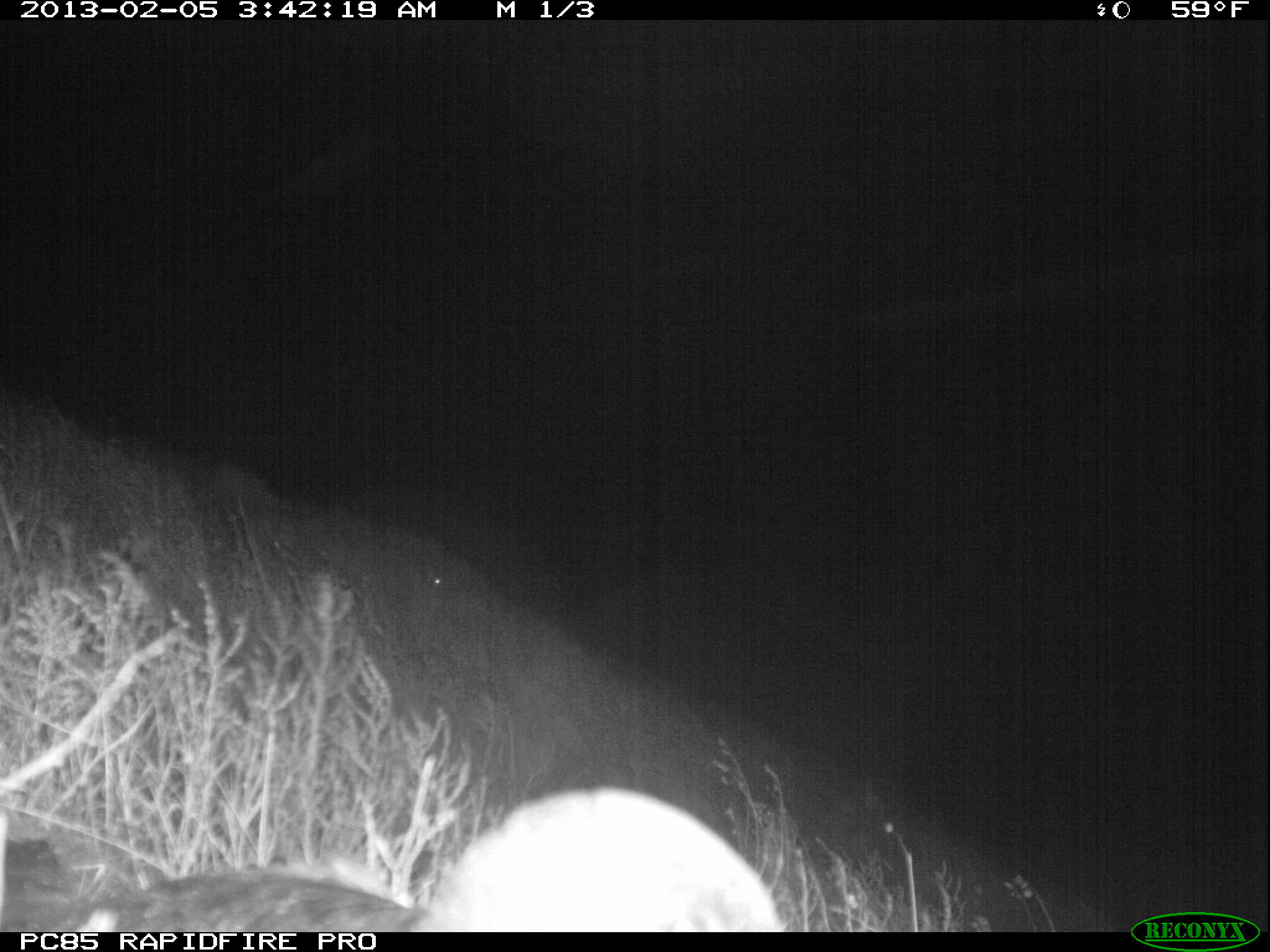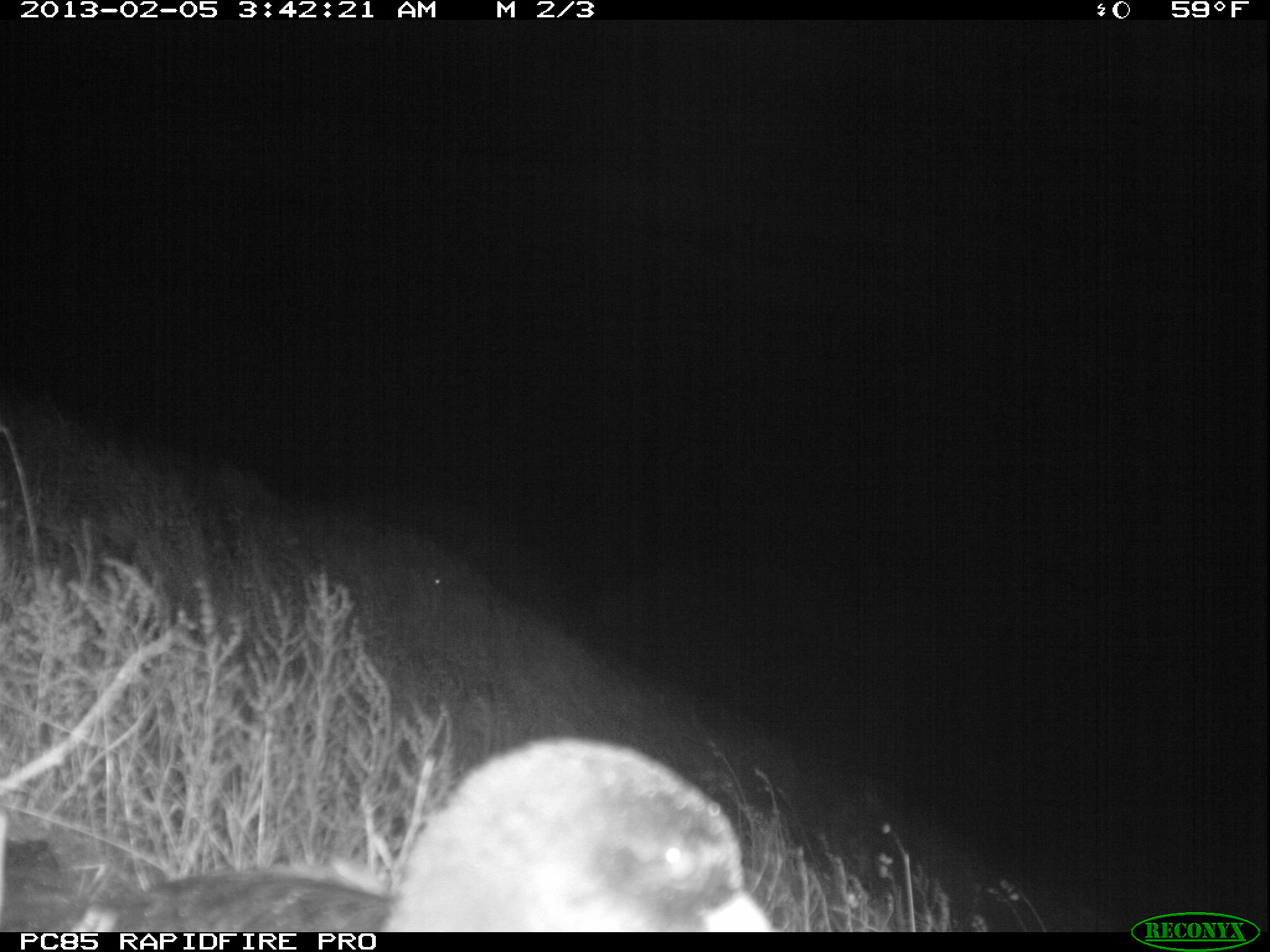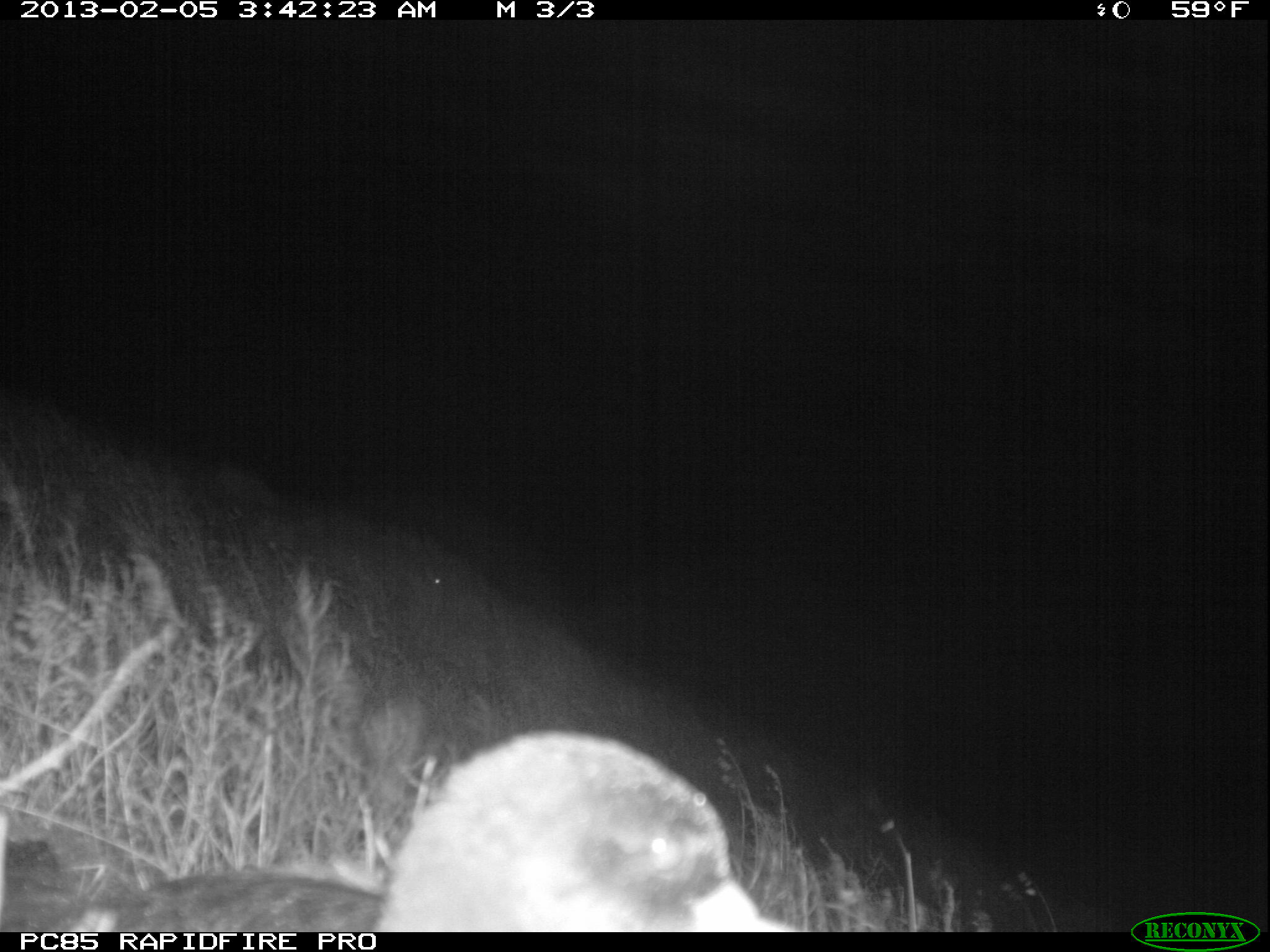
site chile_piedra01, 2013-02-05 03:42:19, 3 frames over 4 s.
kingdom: Animalia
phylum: Chordata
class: Aves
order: Procellariiformes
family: Procellariidae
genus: Calonectris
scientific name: Calonectris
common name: shearwater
Shearwater (Calonectris).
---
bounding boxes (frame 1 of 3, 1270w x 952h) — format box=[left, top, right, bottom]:
shearwater: box=[0, 782, 792, 933]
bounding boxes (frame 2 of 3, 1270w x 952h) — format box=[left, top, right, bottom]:
shearwater: box=[52, 733, 774, 935]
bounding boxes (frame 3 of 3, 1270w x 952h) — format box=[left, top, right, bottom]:
shearwater: box=[20, 725, 783, 933]